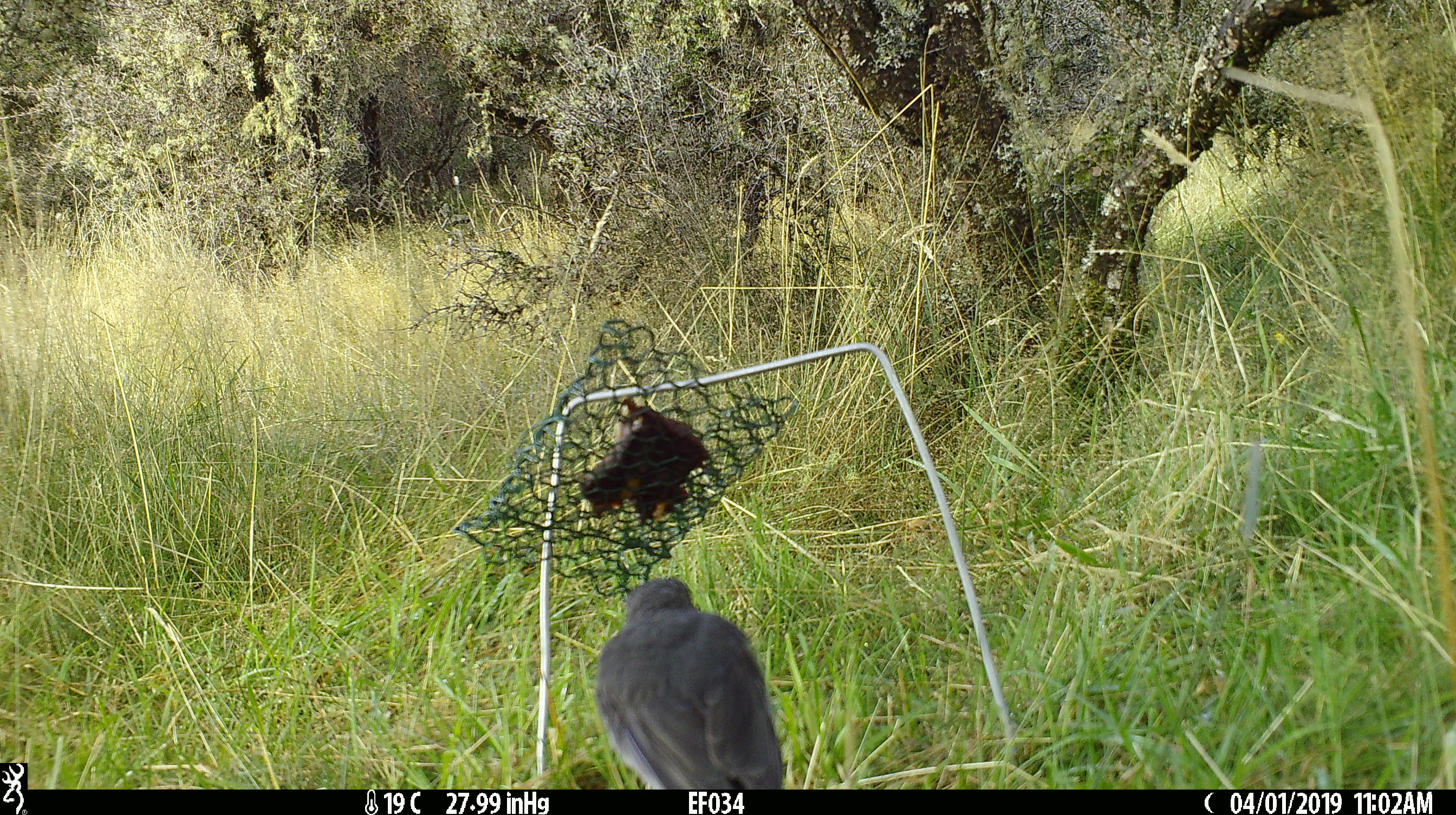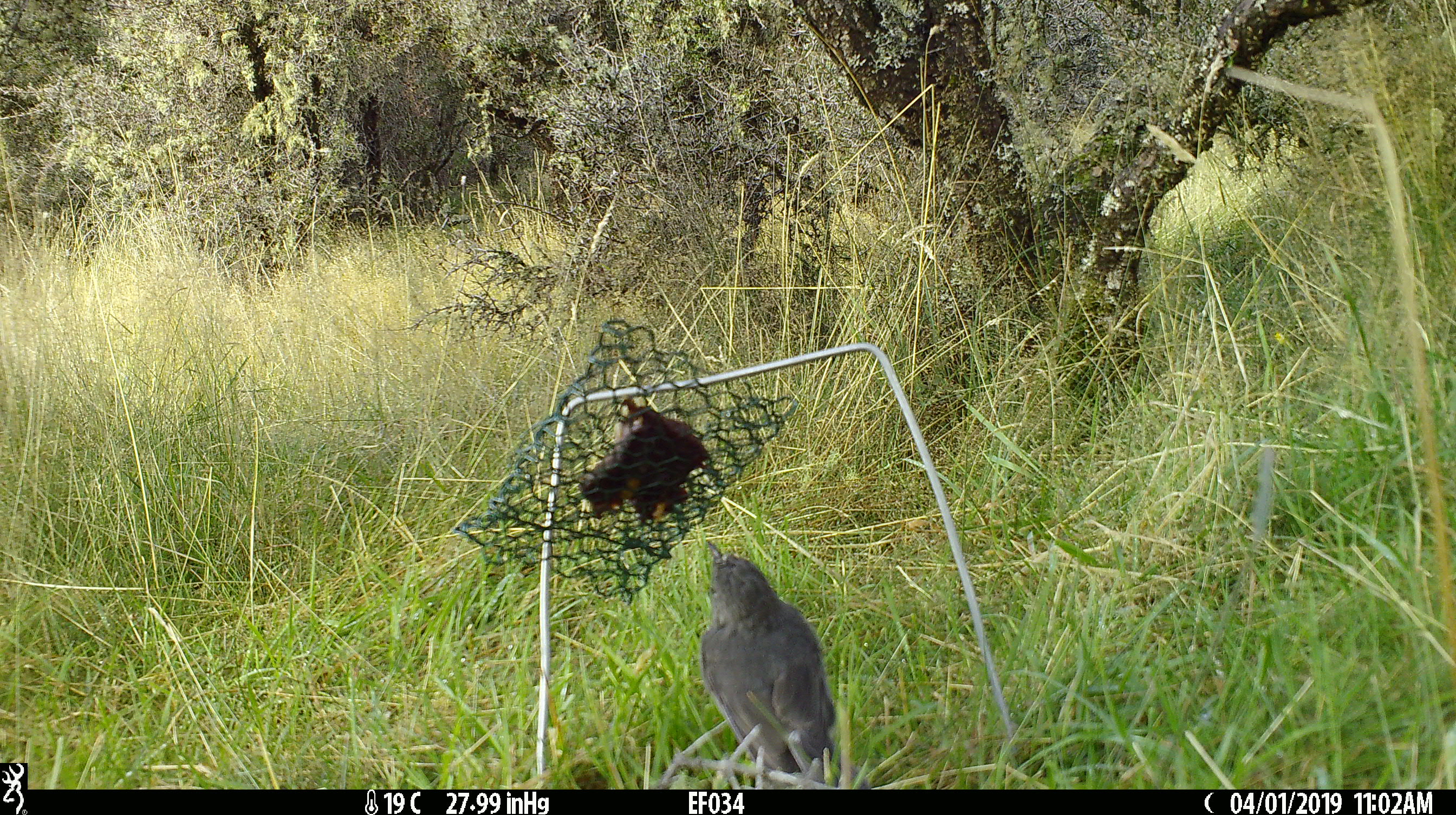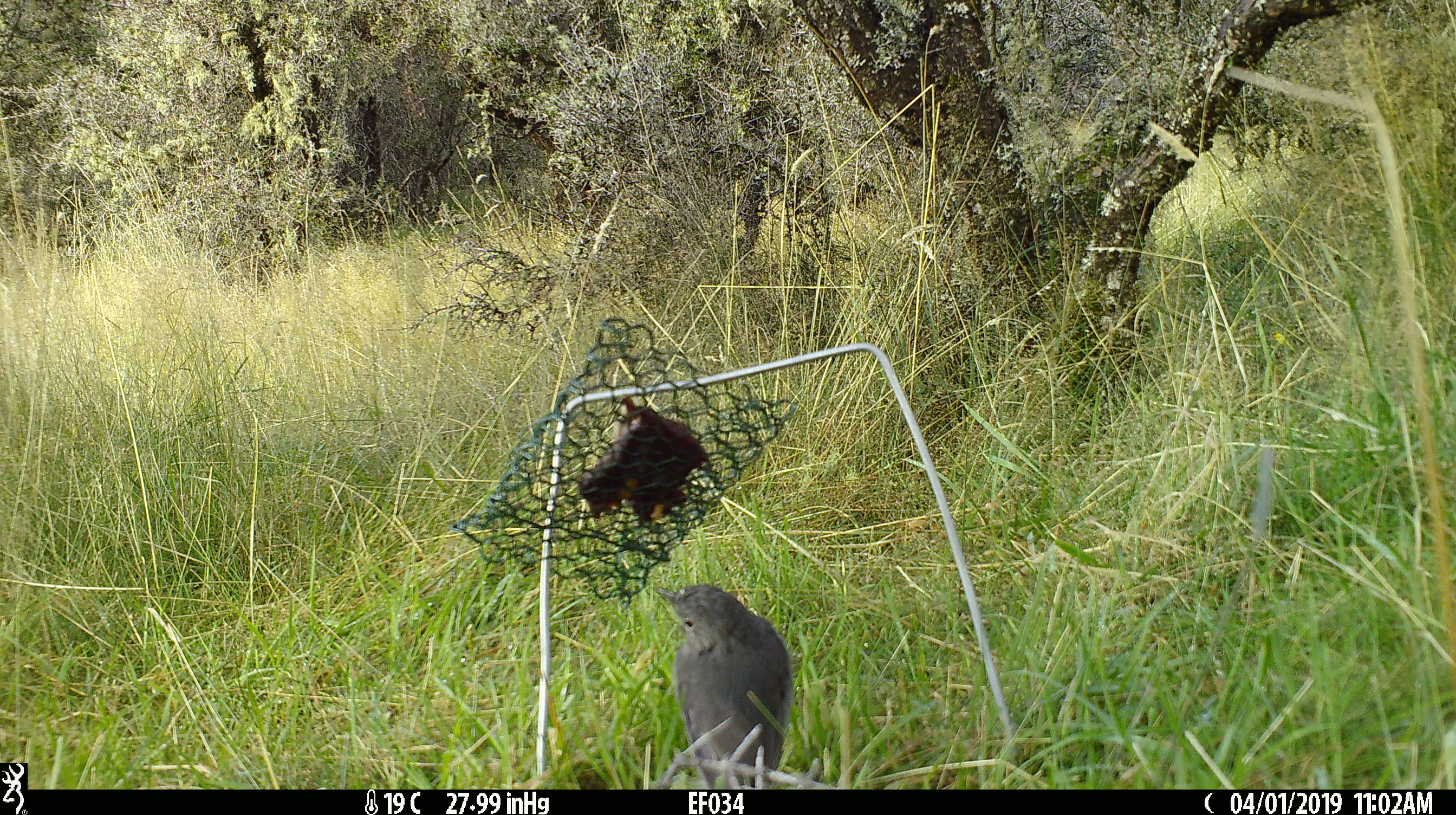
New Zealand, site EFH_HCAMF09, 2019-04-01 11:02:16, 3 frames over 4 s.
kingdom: Animalia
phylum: Chordata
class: Aves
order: Passeriformes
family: Petroicidae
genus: Petroica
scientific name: Petroica australis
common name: new zealand robin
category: robin